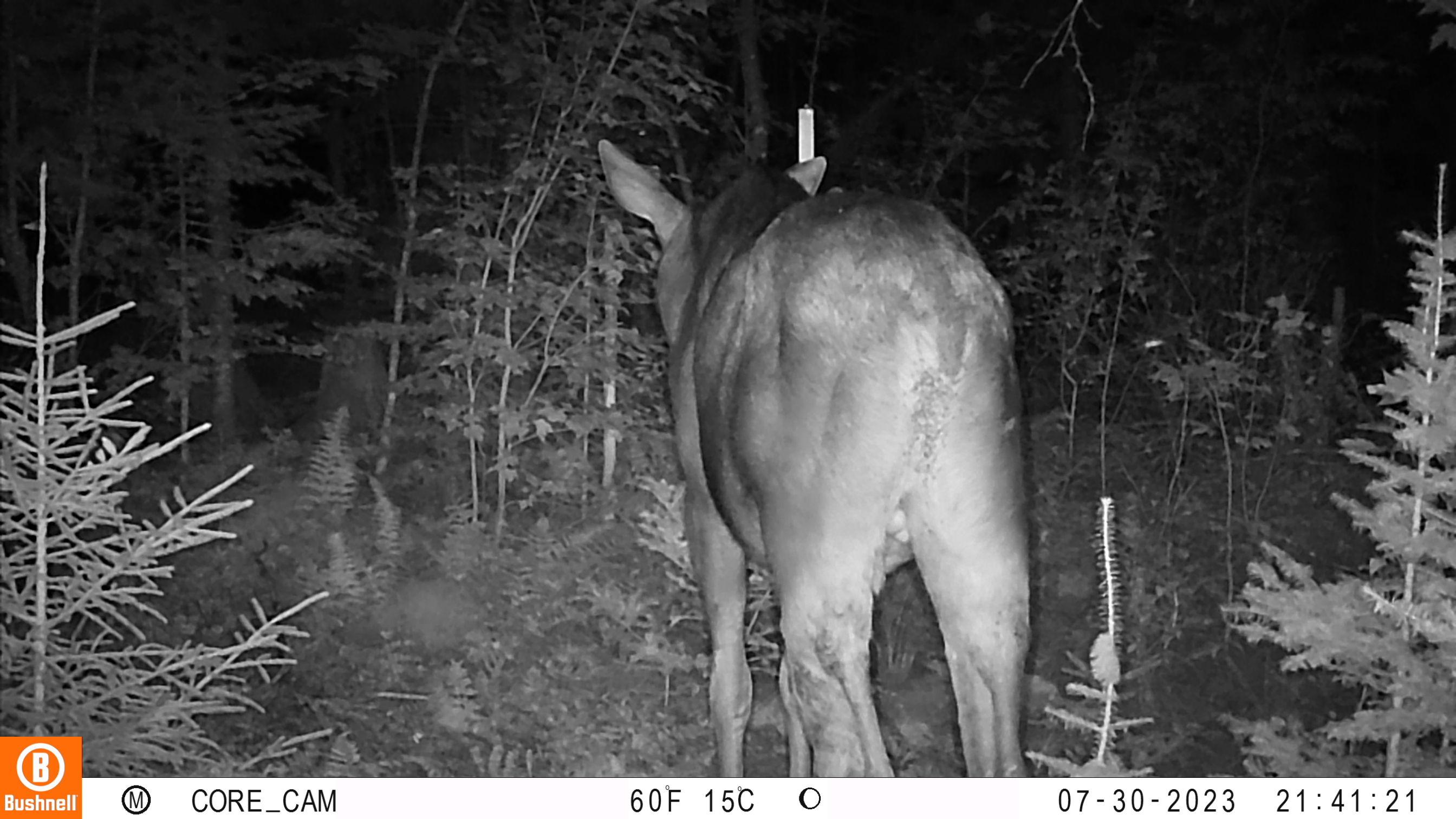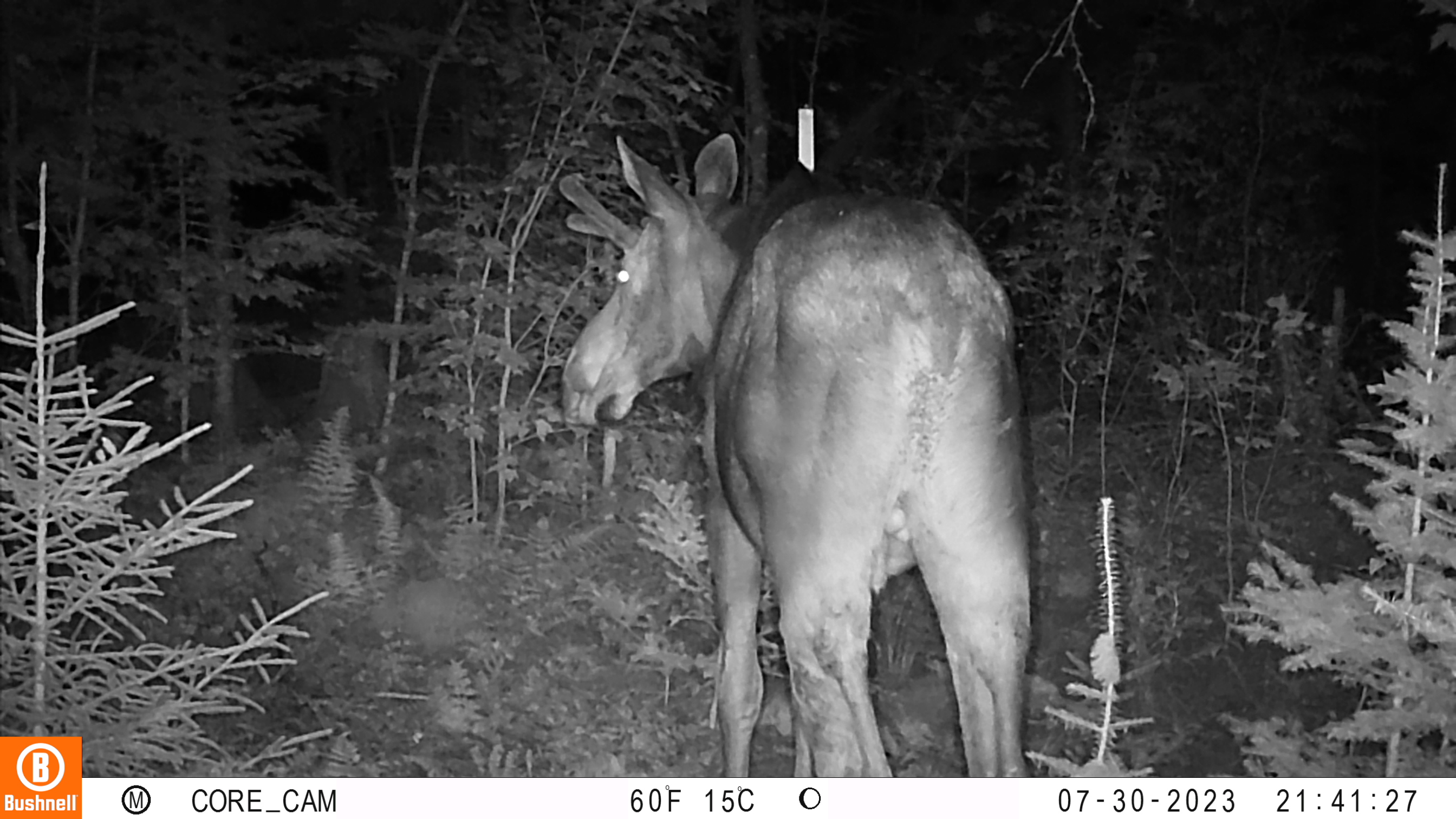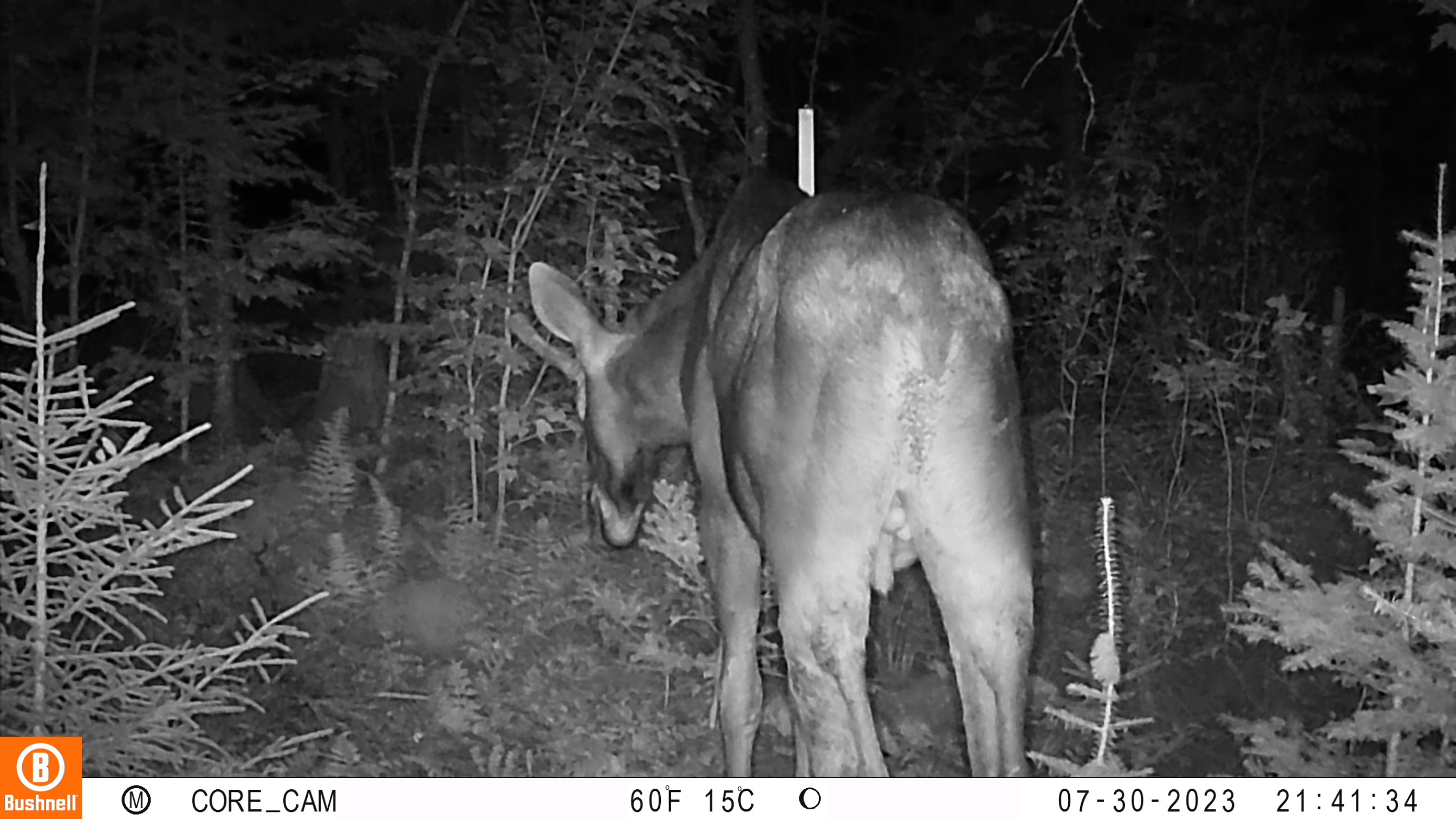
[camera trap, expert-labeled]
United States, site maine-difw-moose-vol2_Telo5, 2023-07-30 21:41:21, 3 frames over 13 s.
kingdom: Animalia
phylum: Chordata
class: Mammalia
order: Artiodactyla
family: Cervidae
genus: Odocoileus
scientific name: Odocoileus virginianus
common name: white-tailed deer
White-tailed deer (Odocoileus virginianus).